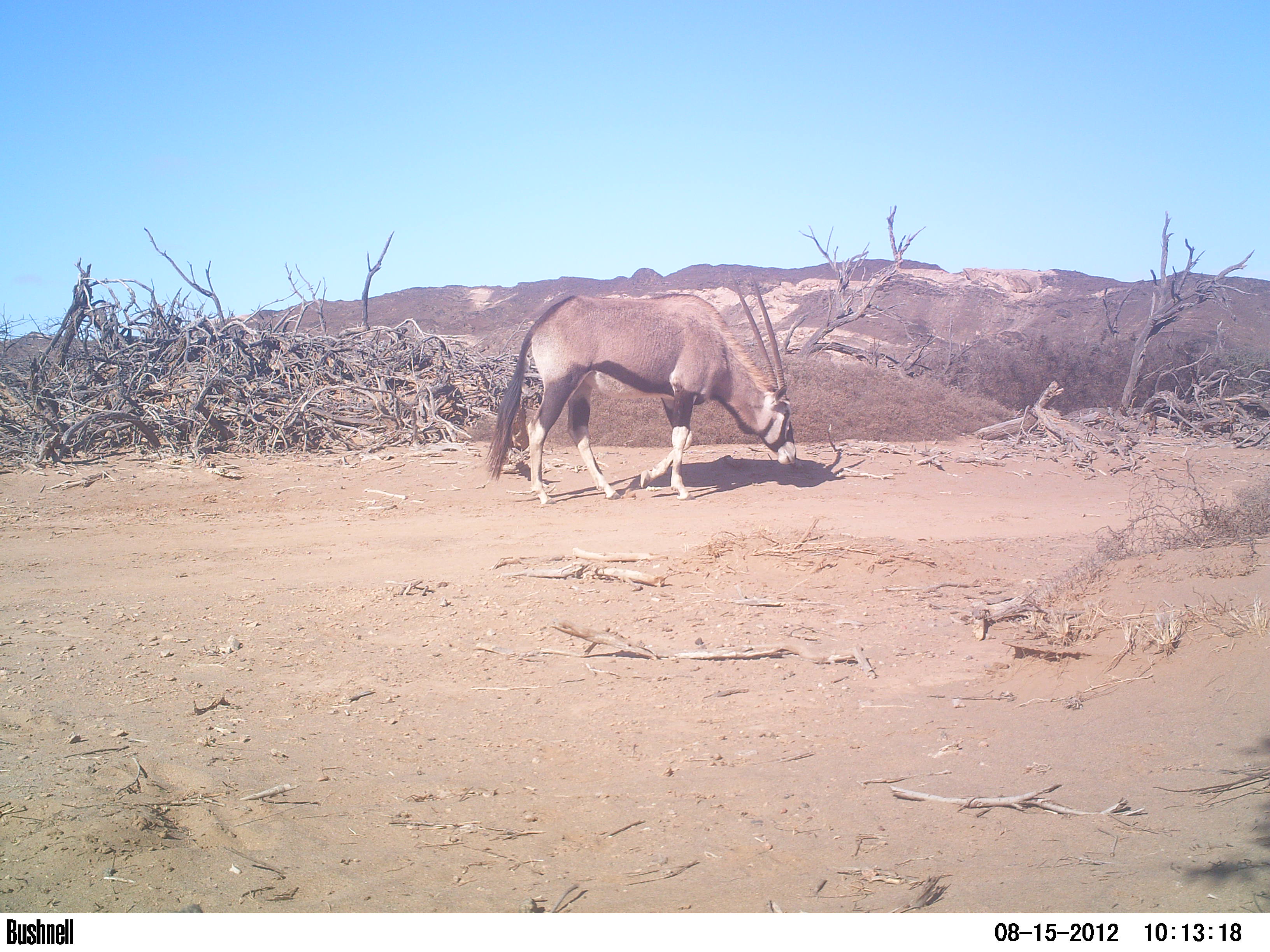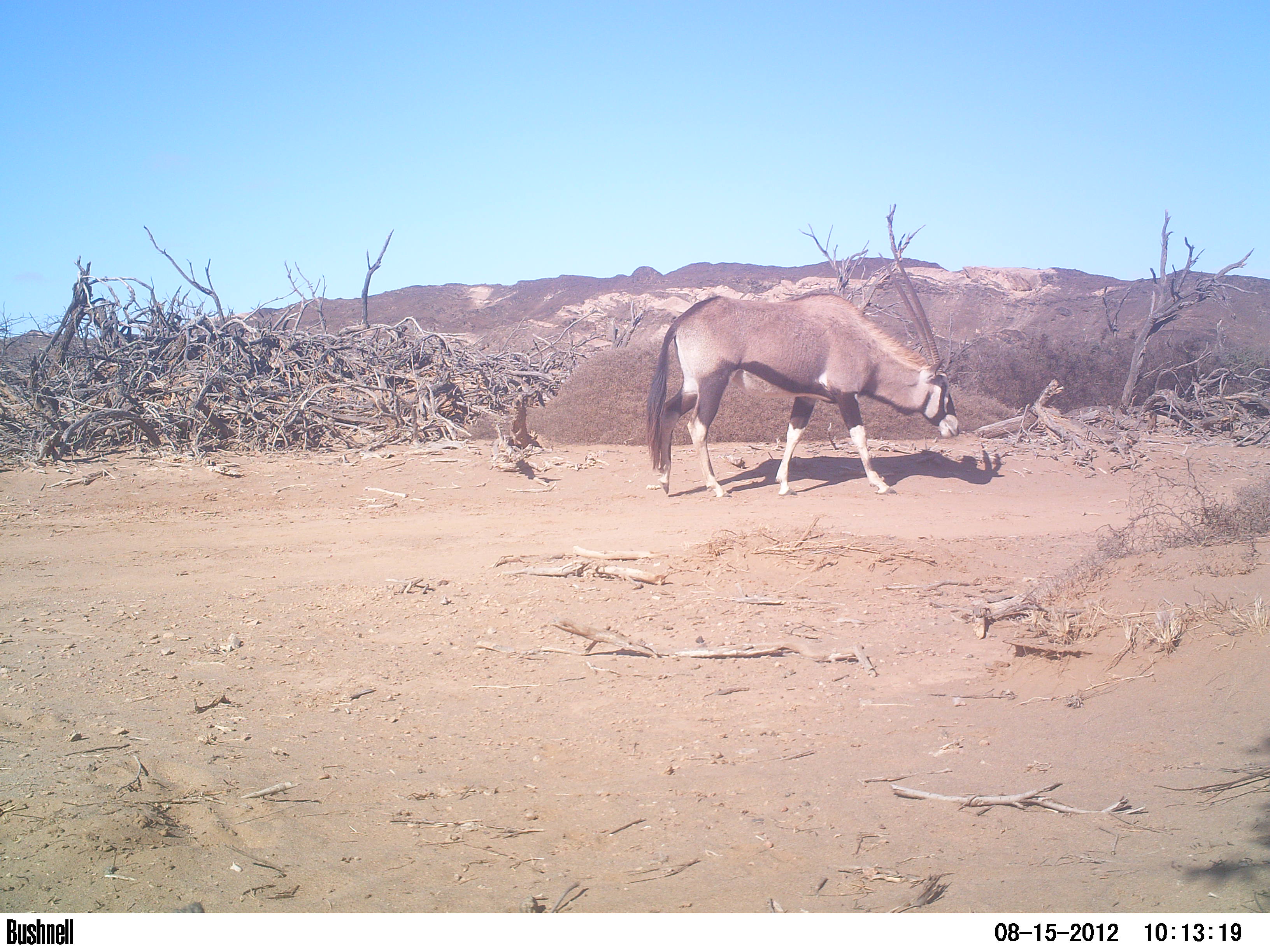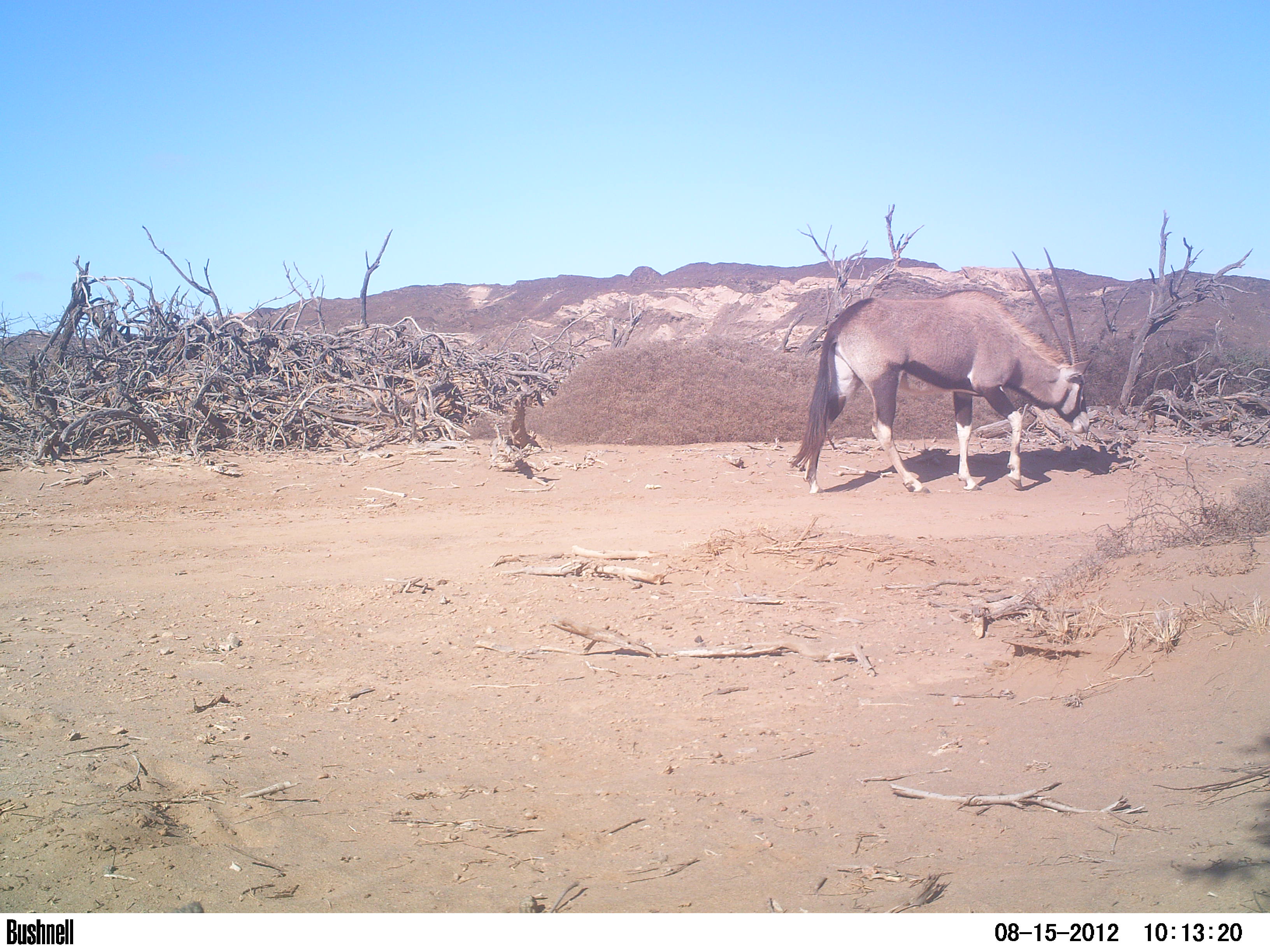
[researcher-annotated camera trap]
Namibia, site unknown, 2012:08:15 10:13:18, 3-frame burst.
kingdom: Animalia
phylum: Chordata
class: Mammalia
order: Artiodactyla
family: Bovidae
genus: Oryx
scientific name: Oryx gazella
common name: gemsbok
Oryx gazella (gemsbok).